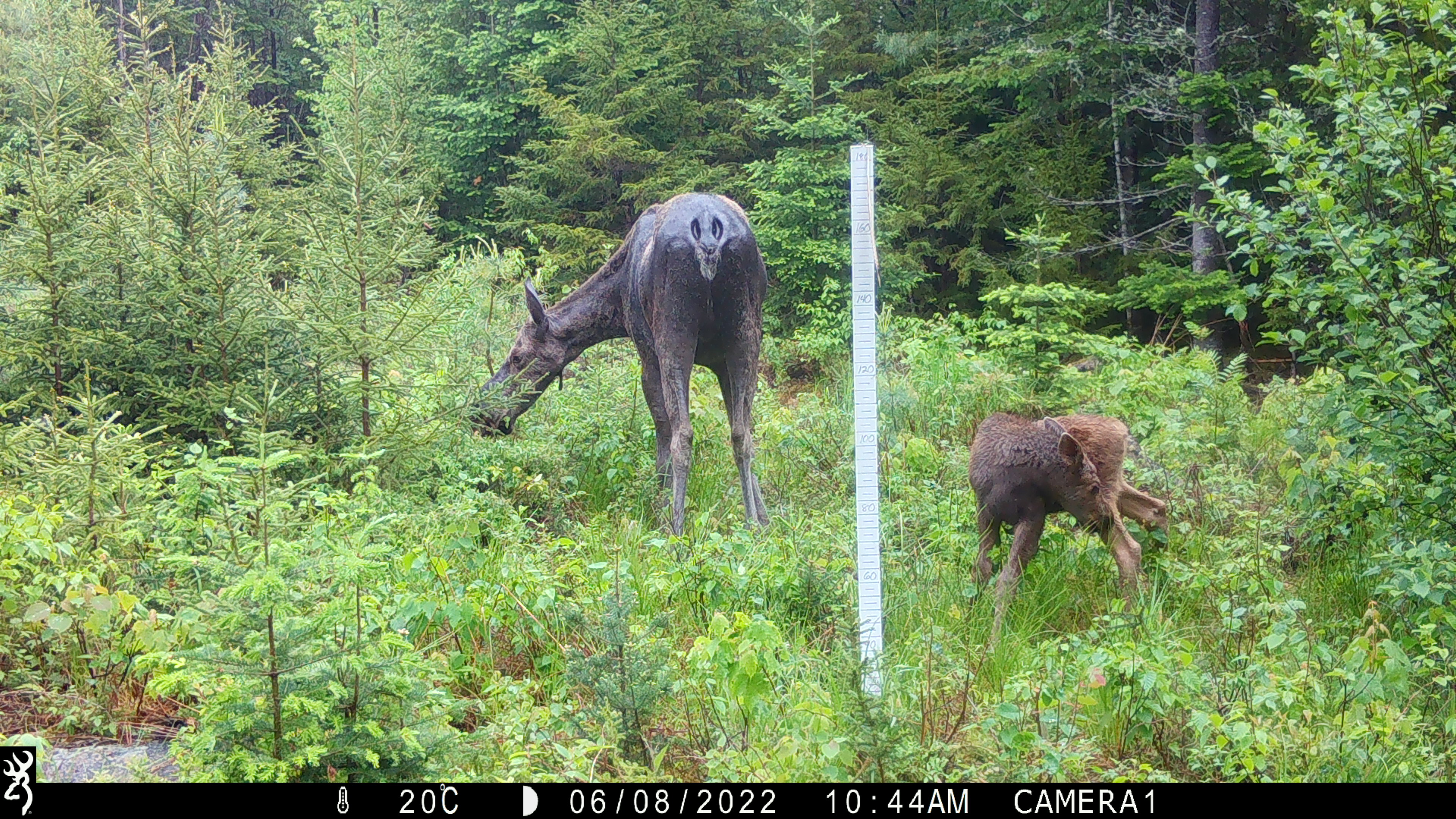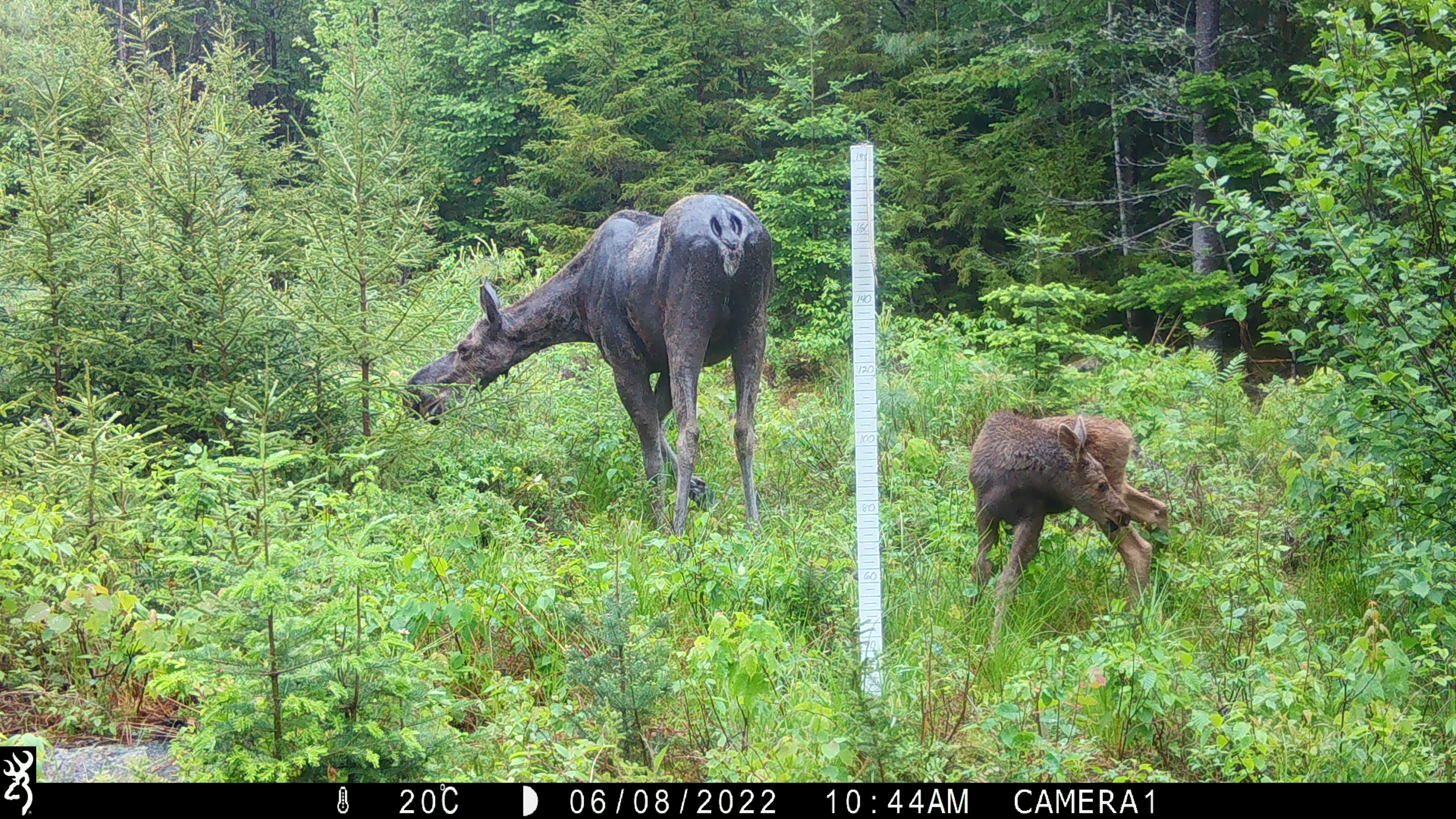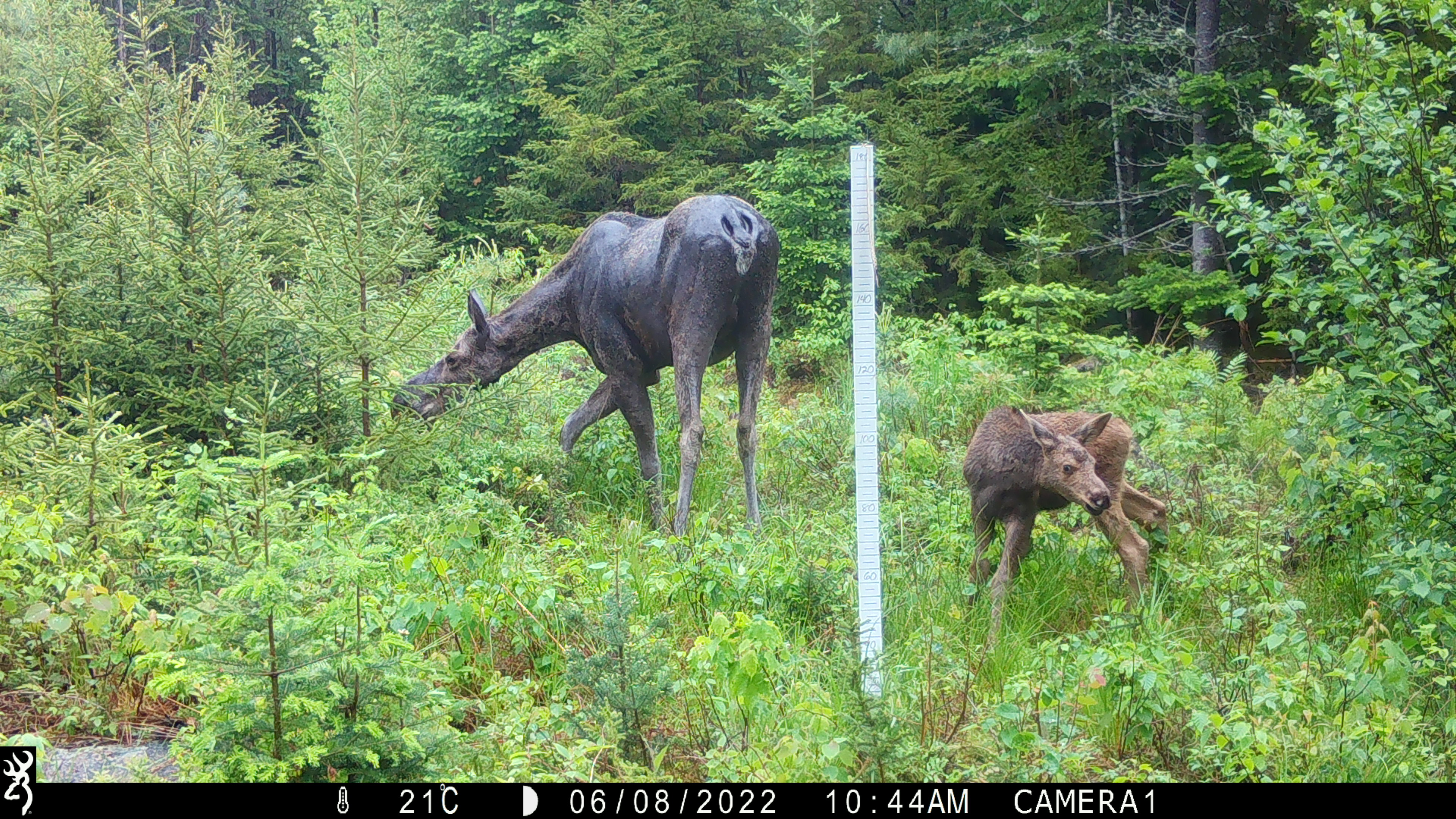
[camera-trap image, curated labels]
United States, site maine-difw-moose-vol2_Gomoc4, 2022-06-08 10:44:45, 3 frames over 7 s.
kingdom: Animalia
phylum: Chordata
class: Mammalia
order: Artiodactyla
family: Cervidae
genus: Alces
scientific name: Alces alces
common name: moose